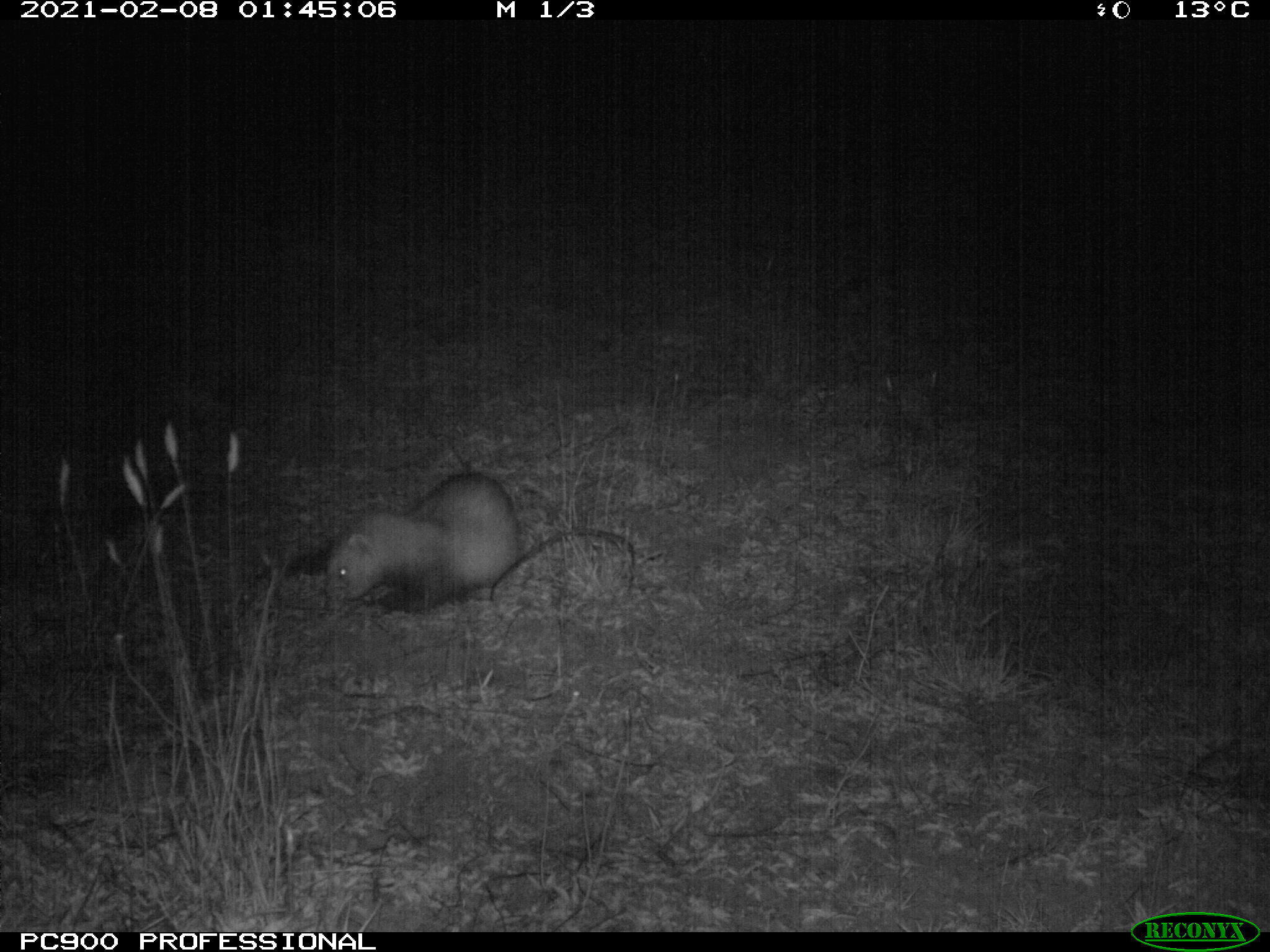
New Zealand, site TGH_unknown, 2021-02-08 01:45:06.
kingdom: Animalia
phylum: Chordata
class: Mammalia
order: Carnivora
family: Mustelidae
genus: Mustela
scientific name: Mustela furo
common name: ferret